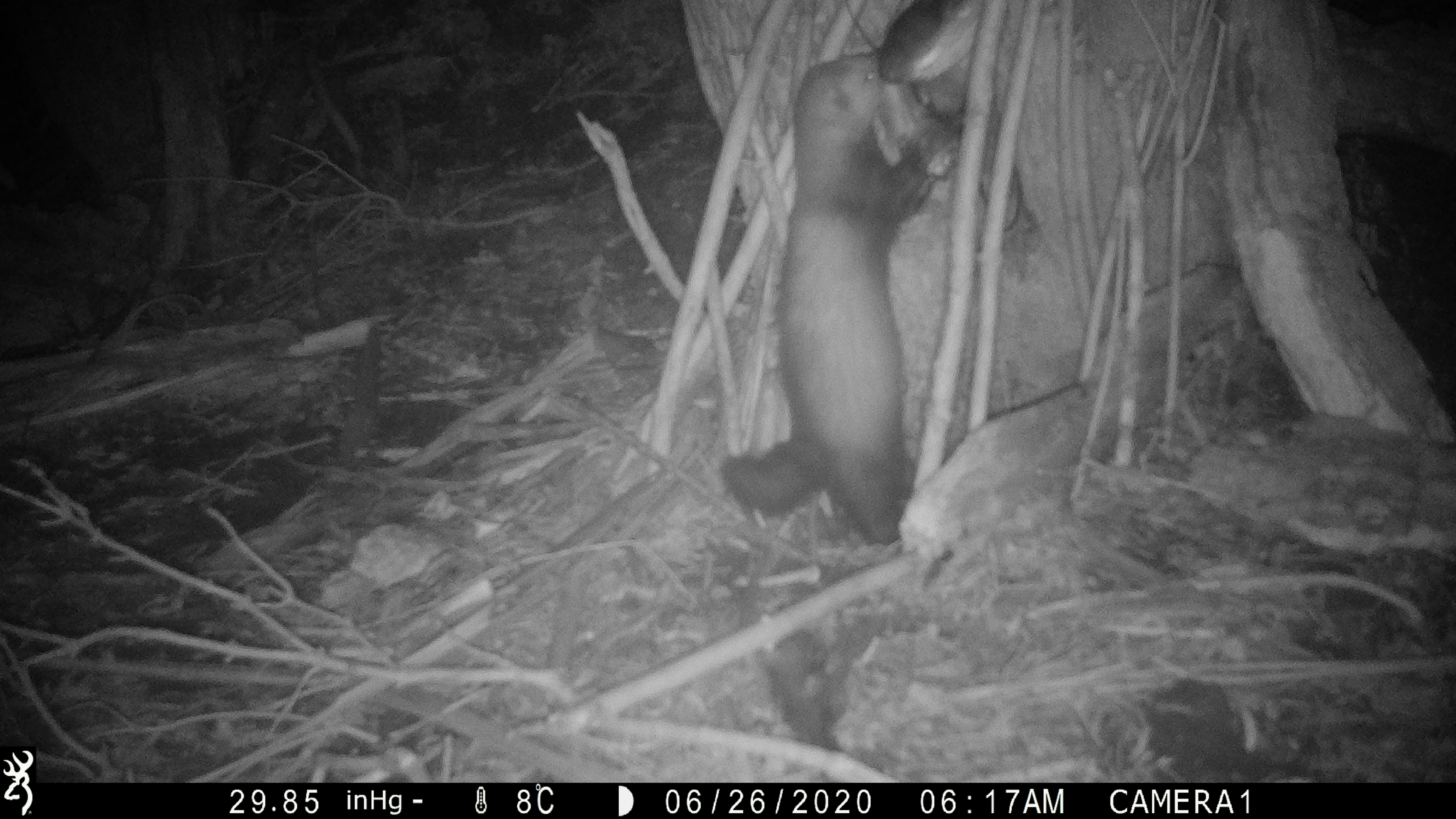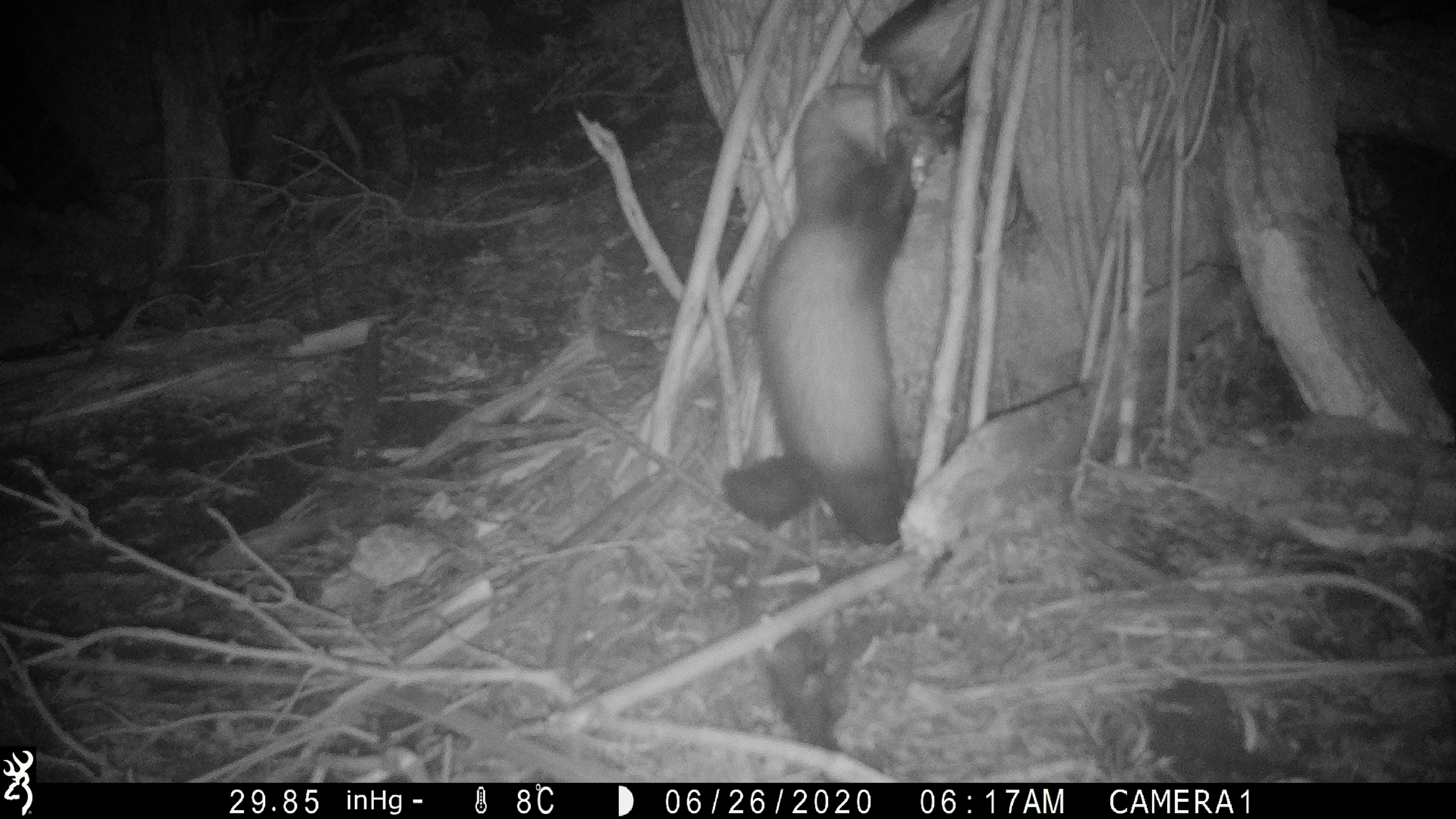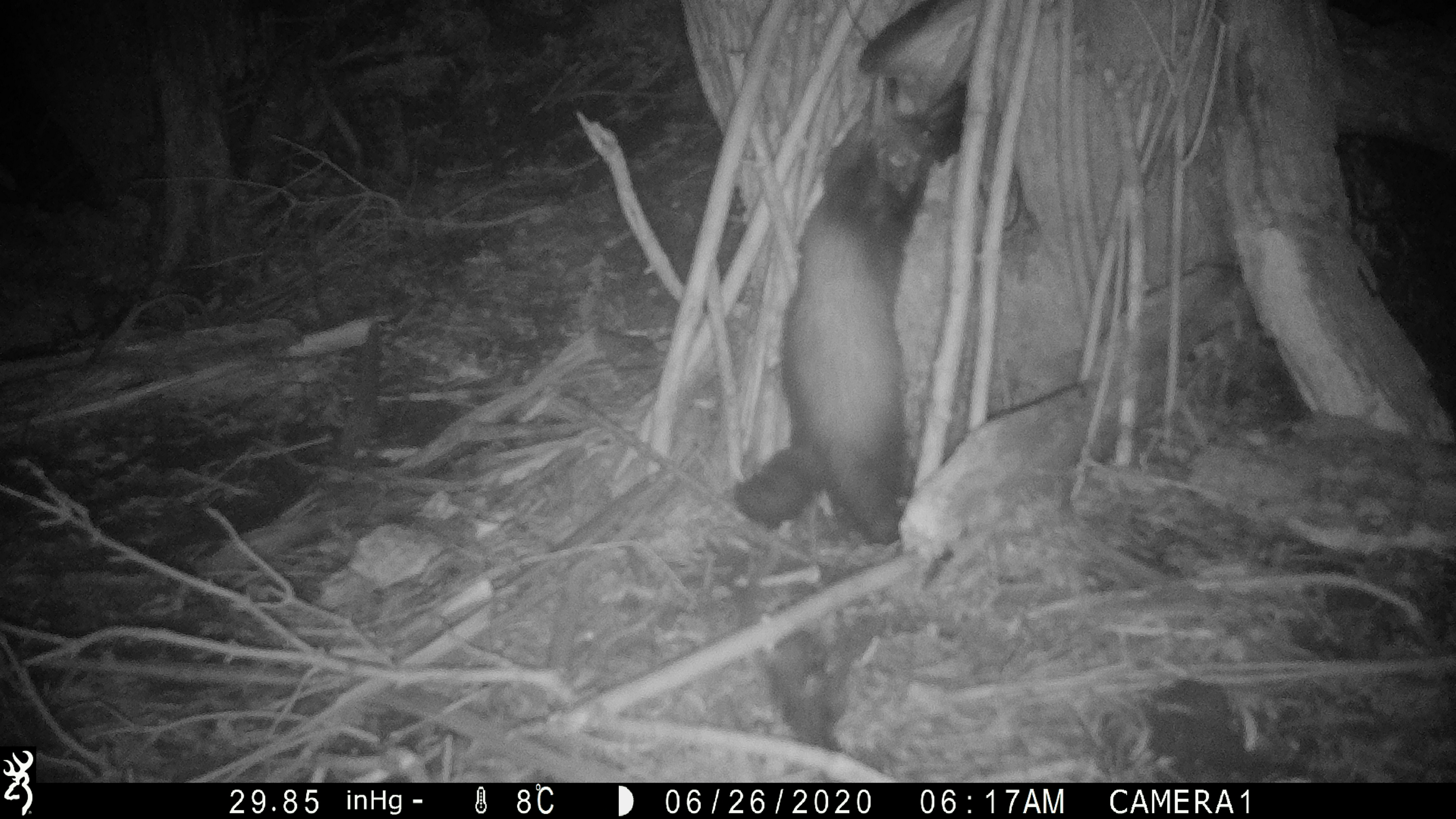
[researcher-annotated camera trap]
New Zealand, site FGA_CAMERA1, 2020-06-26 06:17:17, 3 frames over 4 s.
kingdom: Animalia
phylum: Chordata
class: Mammalia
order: Carnivora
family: Mustelidae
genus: Mustela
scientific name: Mustela furo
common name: ferret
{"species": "ferret (Mustela furo)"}